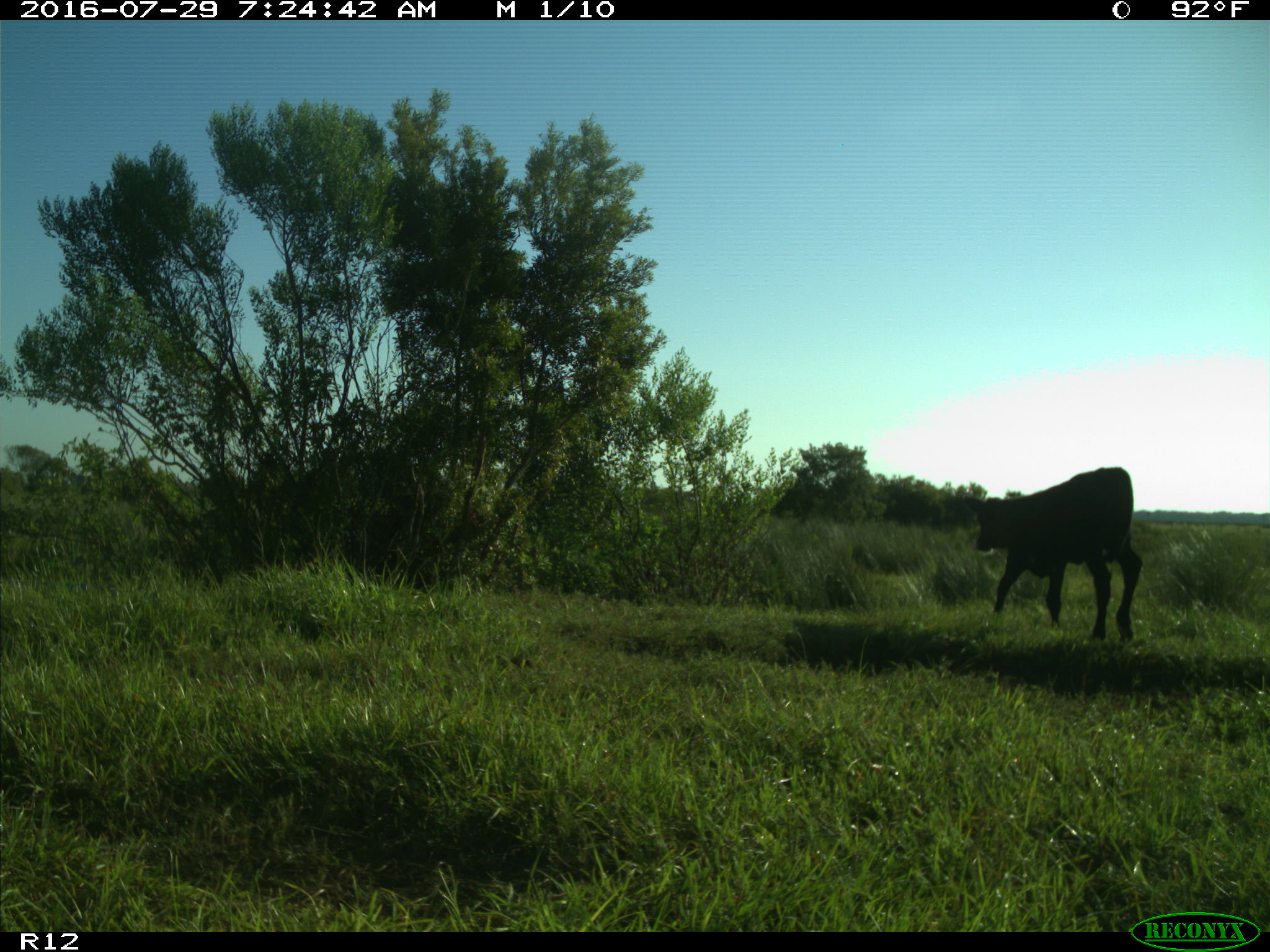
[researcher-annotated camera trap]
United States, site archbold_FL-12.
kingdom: Animalia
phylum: Chordata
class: Mammalia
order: Artiodactyla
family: Bovidae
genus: Bos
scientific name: Bos taurus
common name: domestic cow